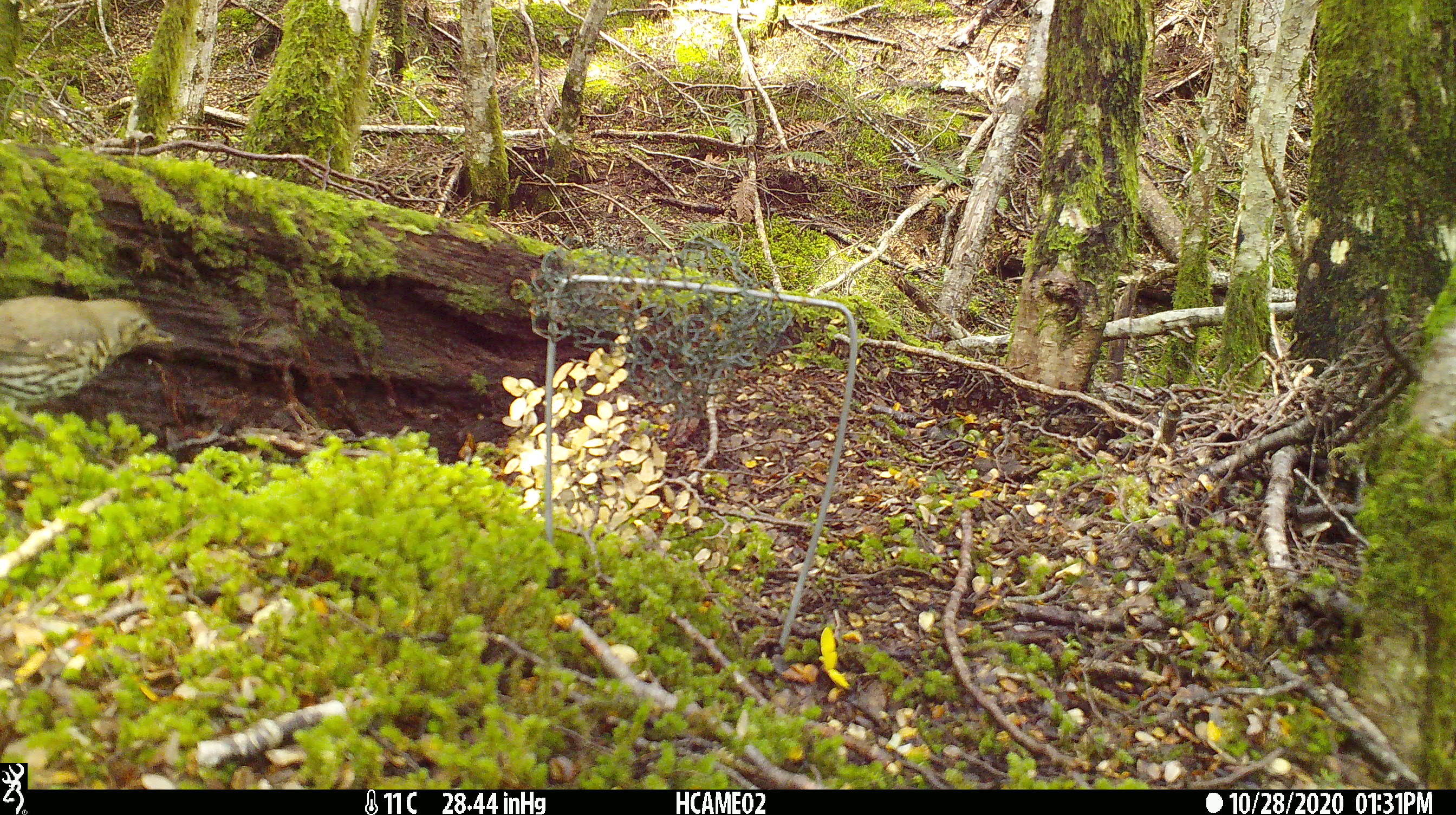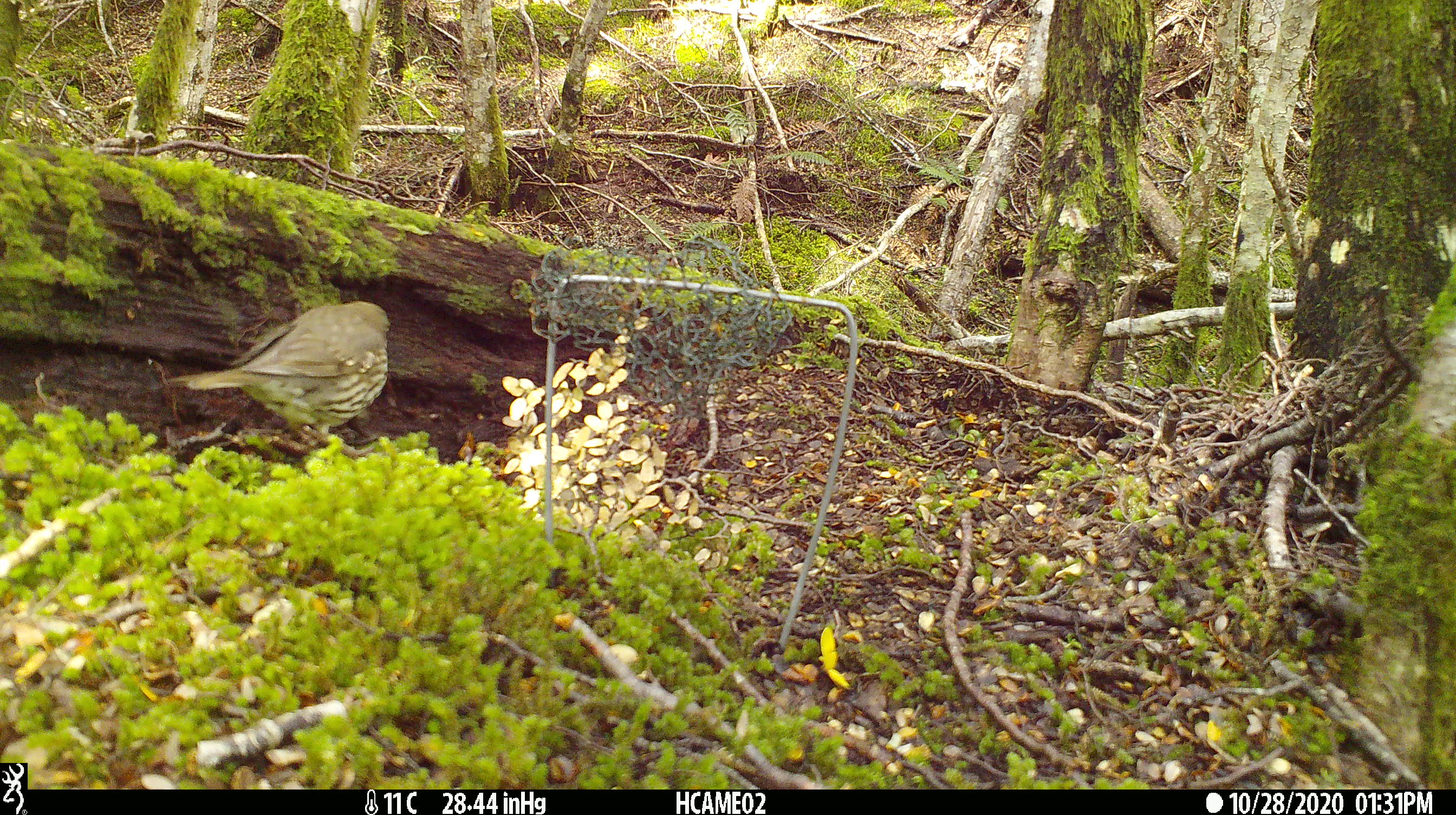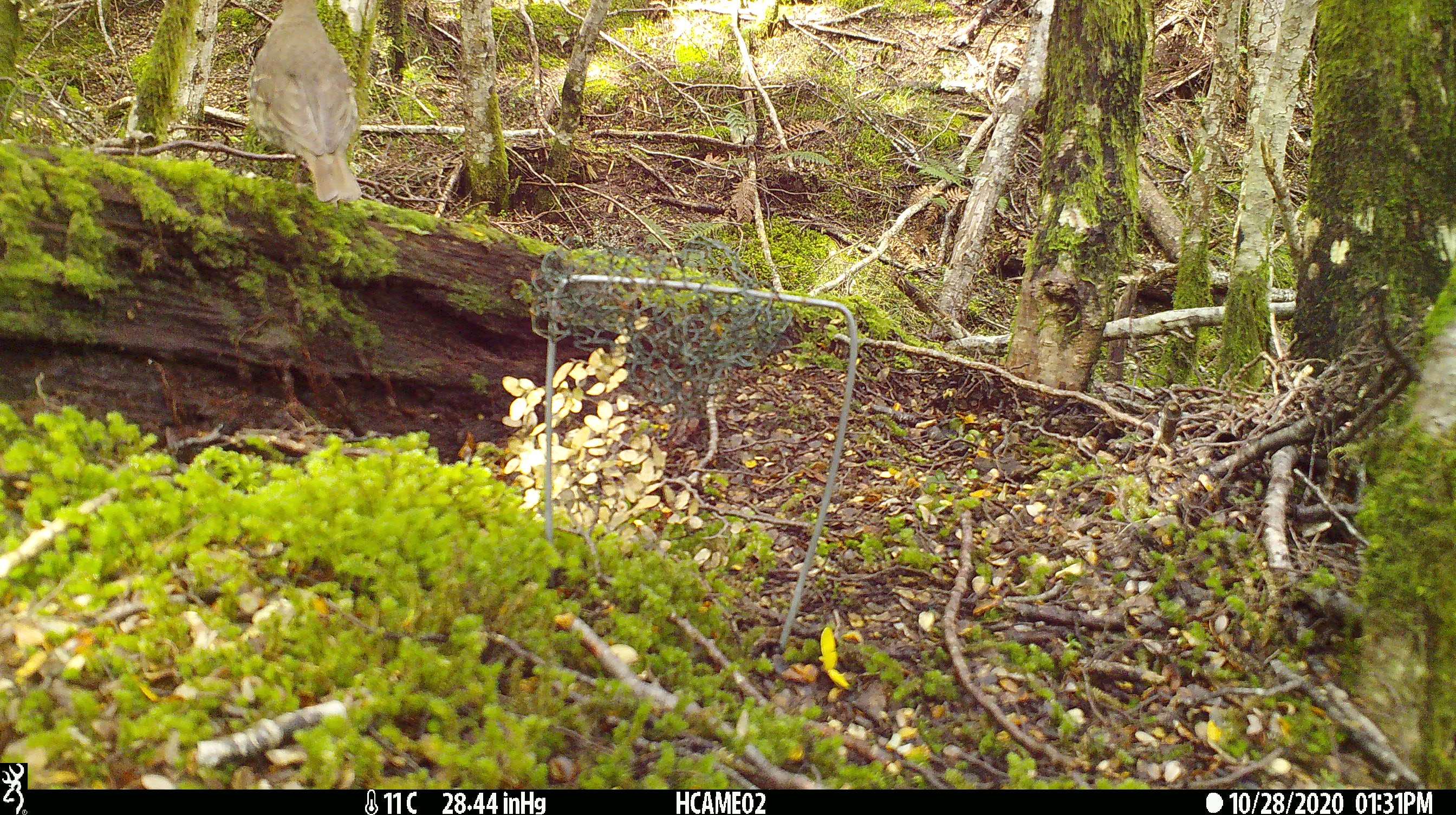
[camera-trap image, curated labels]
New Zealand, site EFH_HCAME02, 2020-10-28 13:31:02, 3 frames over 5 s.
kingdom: Animalia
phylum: Chordata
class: Aves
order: Passeriformes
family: Turdidae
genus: Turdus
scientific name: Turdus philomelos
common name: song thrush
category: thrush